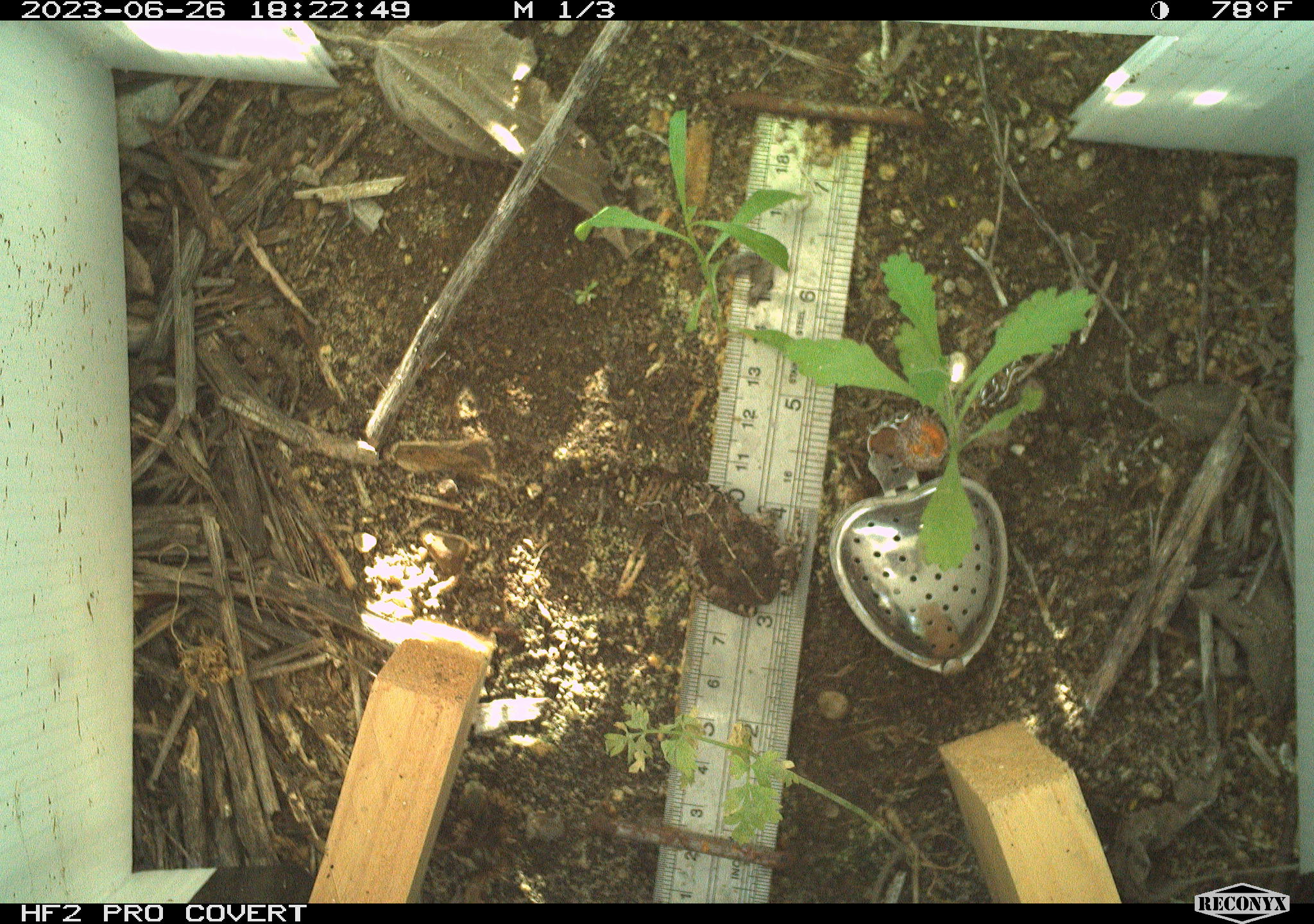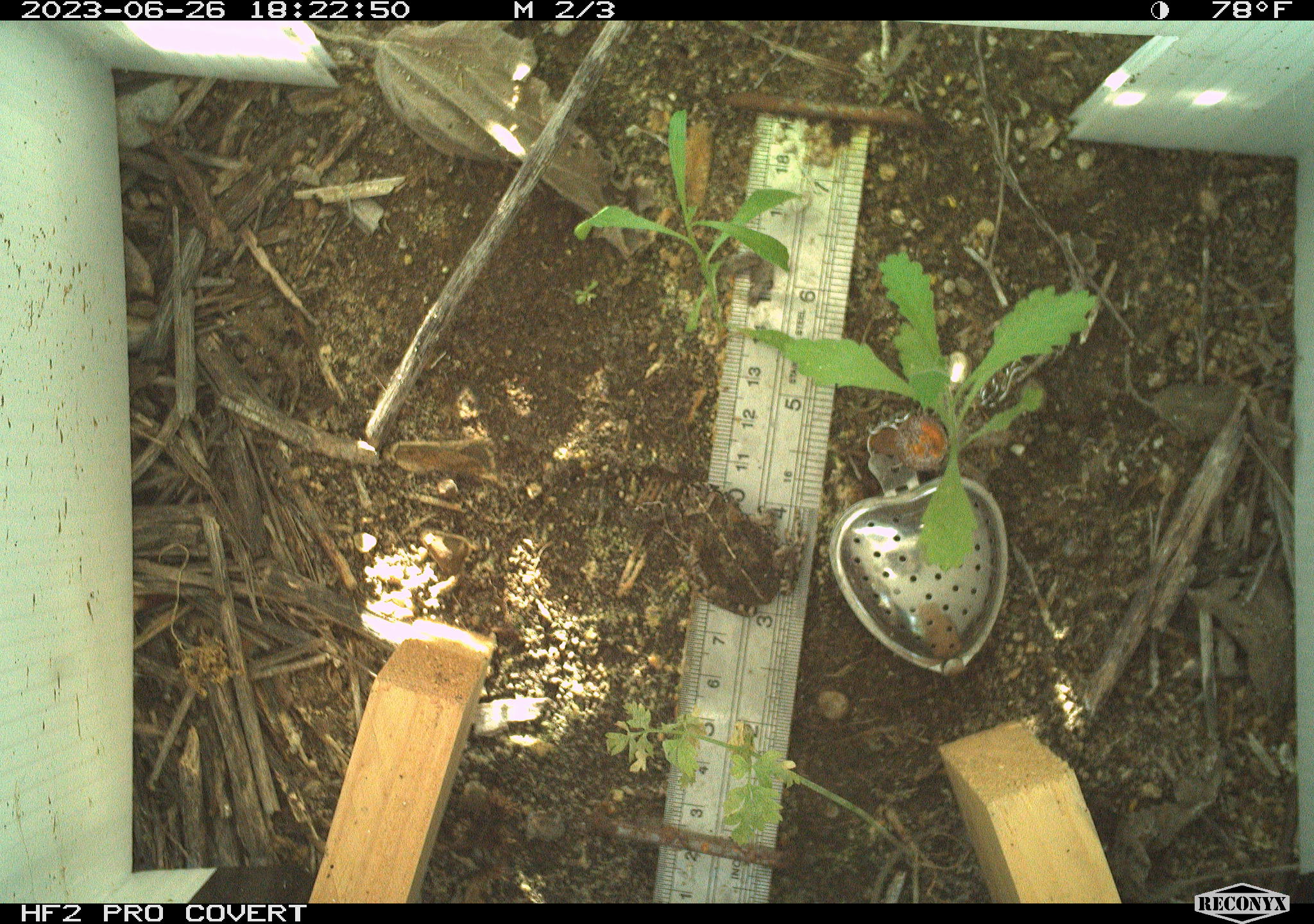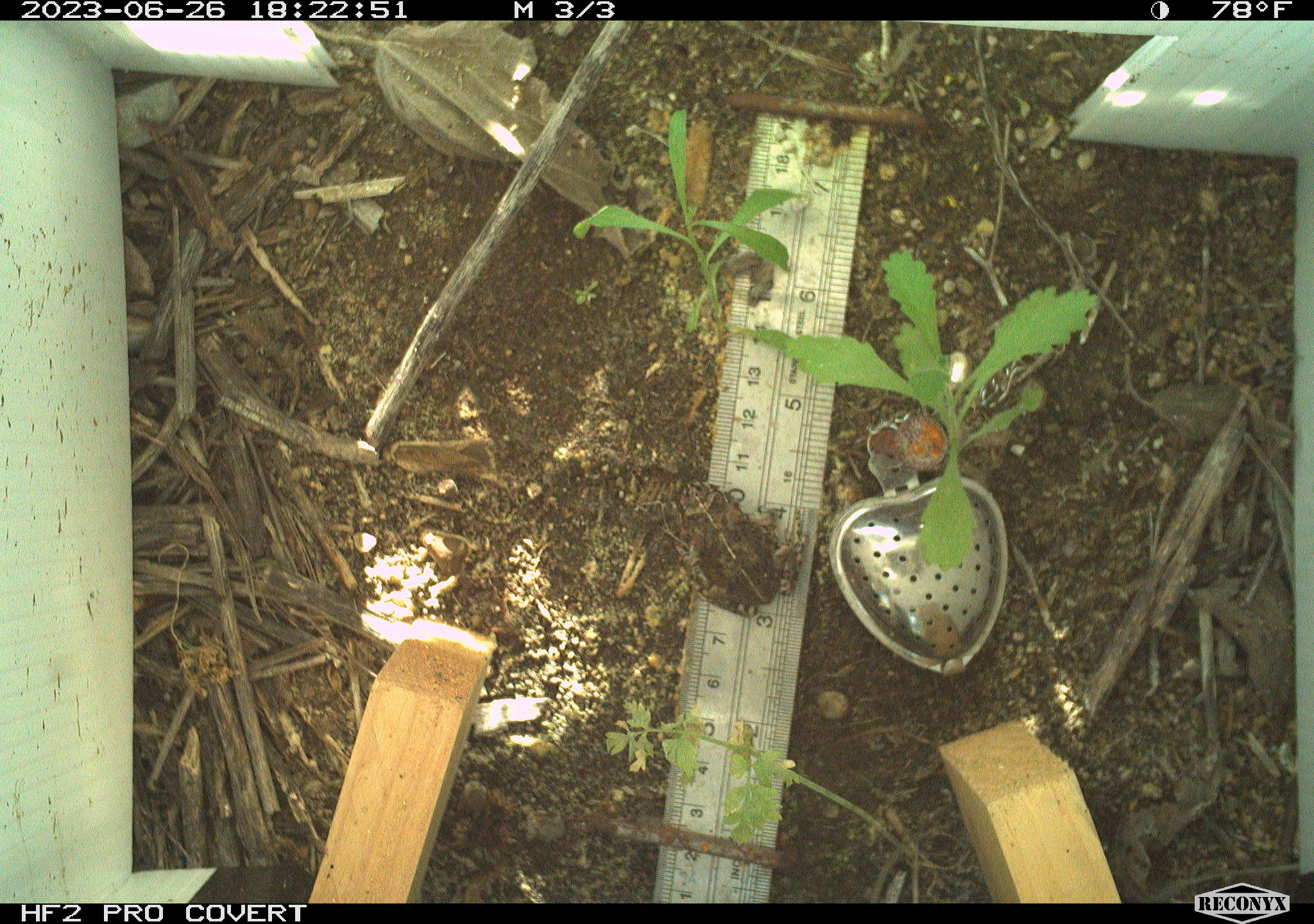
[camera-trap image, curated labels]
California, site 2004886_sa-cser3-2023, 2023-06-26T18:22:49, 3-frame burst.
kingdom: Animalia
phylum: Chordata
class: Amphibia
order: Anura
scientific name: Anura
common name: frogs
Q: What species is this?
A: Frogs (Anura).